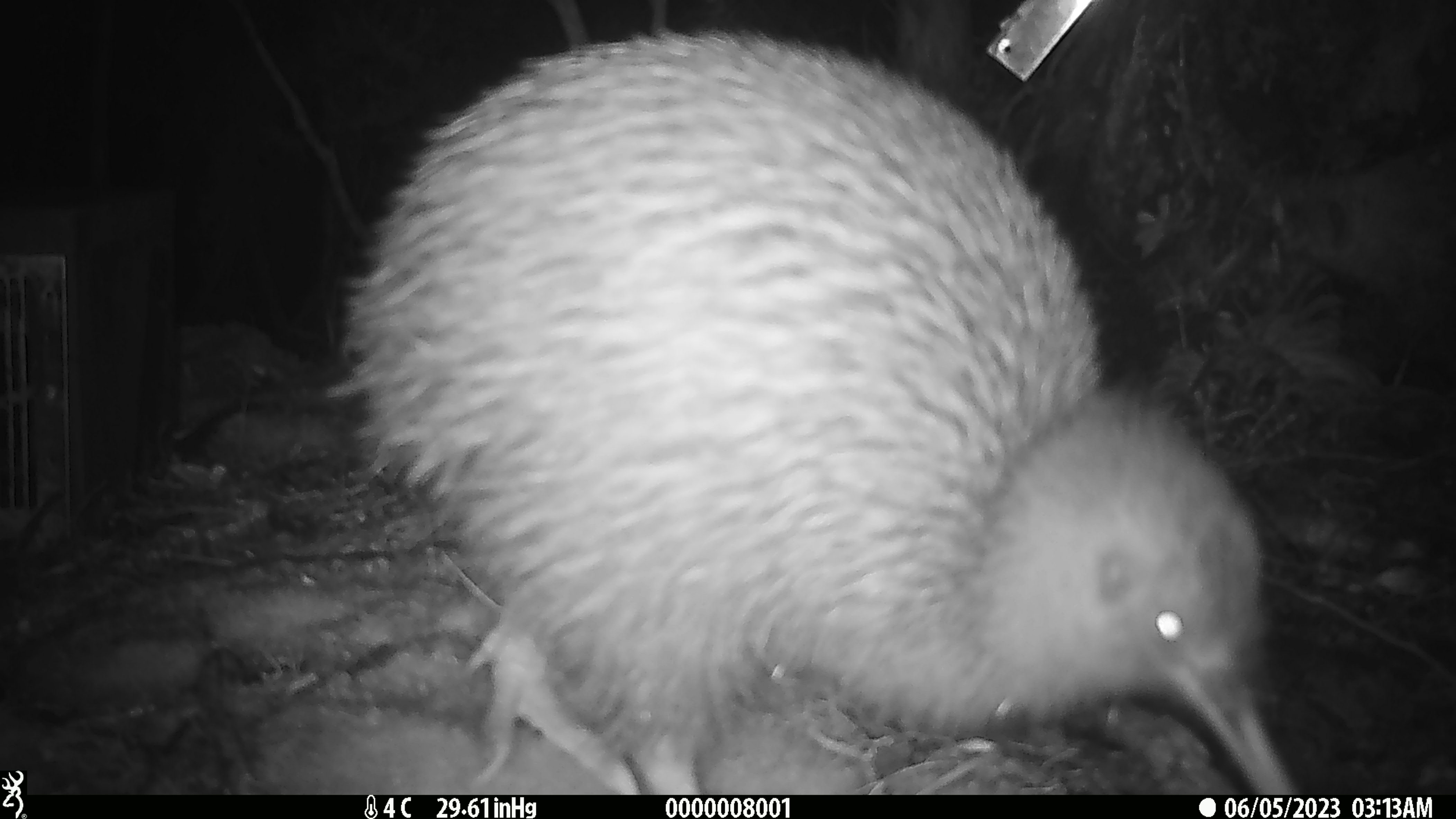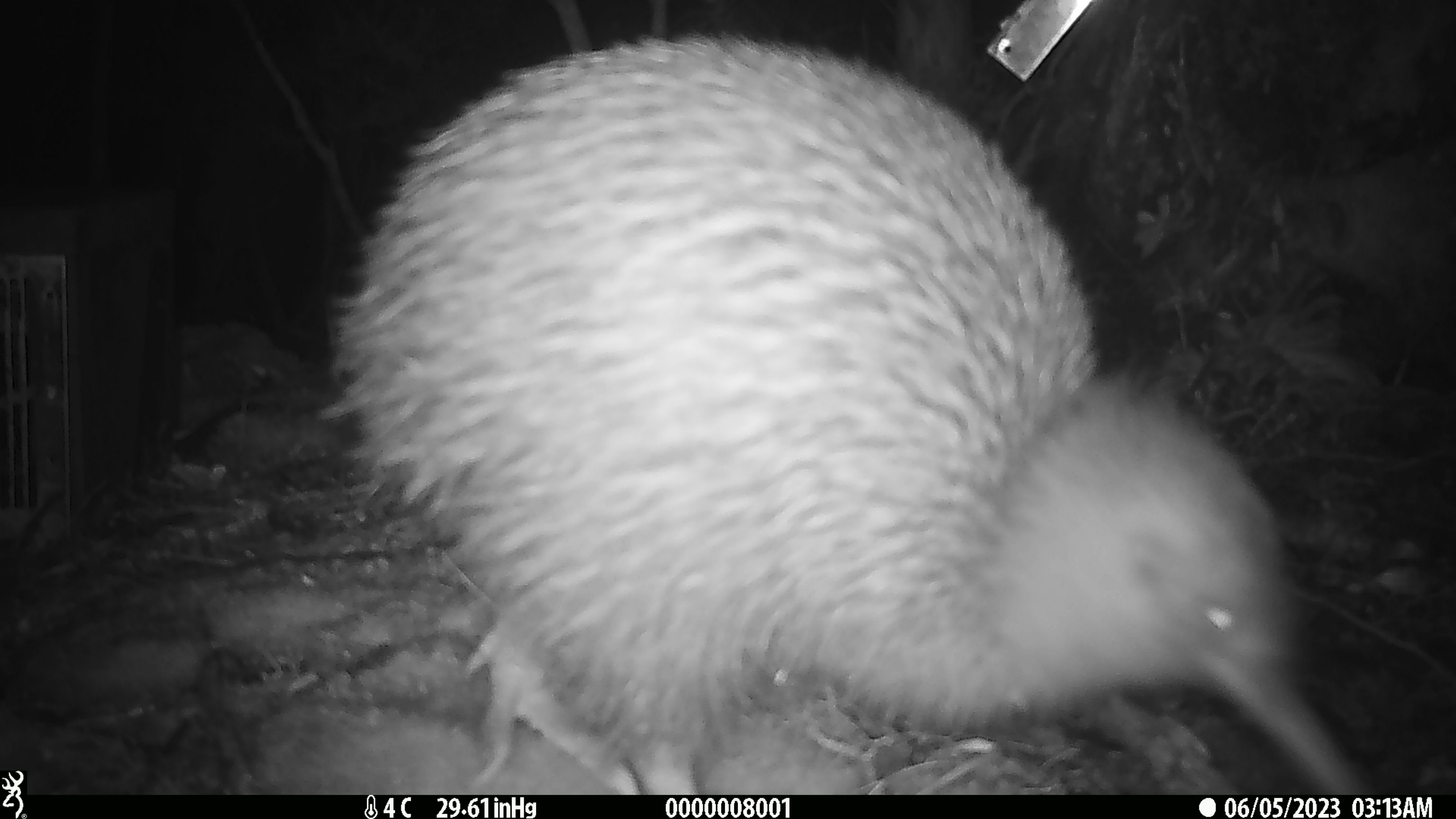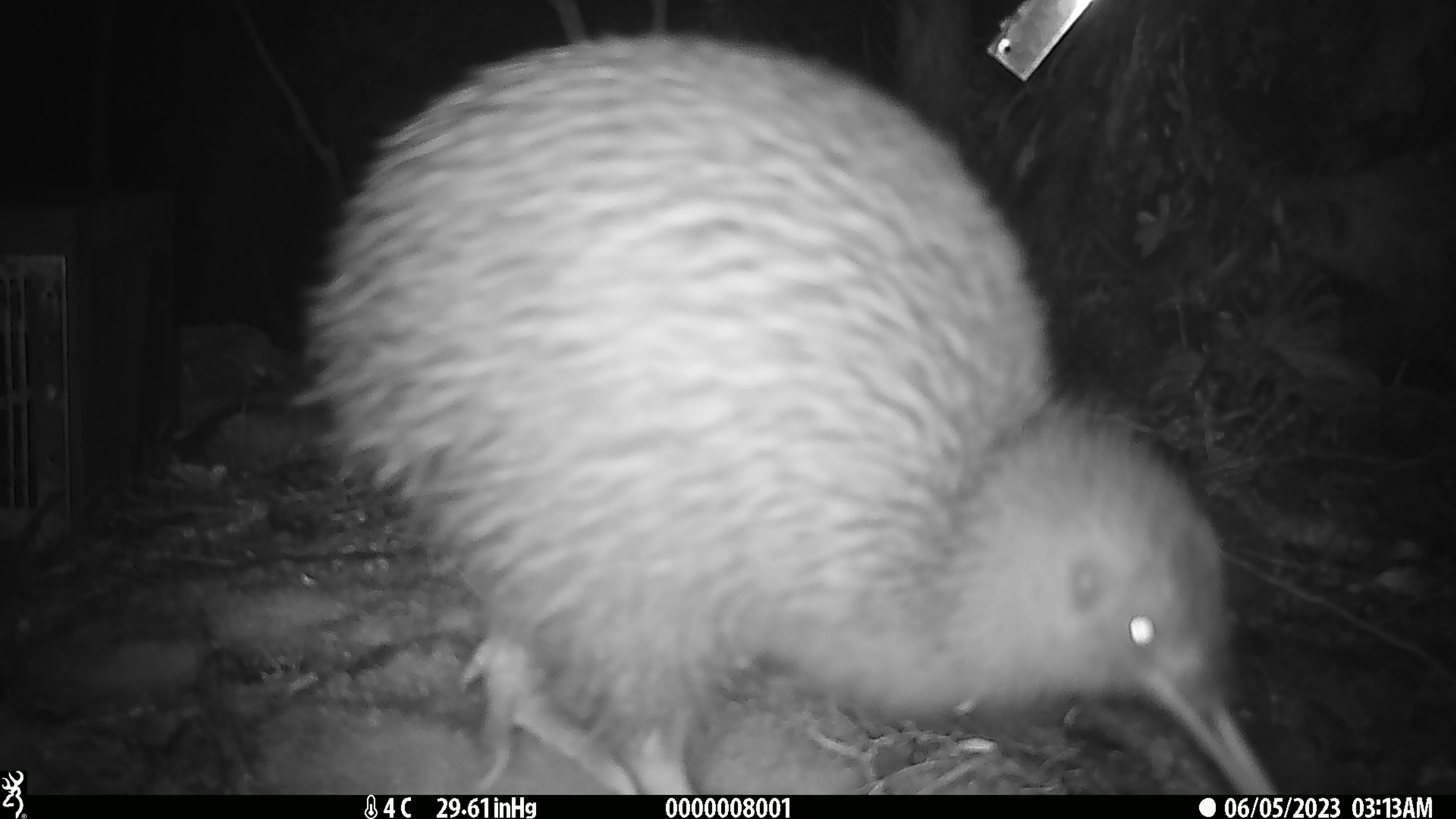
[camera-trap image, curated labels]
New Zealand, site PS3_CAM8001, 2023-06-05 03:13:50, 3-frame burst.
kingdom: Animalia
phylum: Chordata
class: Aves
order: Apterygiformes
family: Apterygidae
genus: Apteryx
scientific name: Apteryx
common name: kiwi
Kiwi (Apteryx).